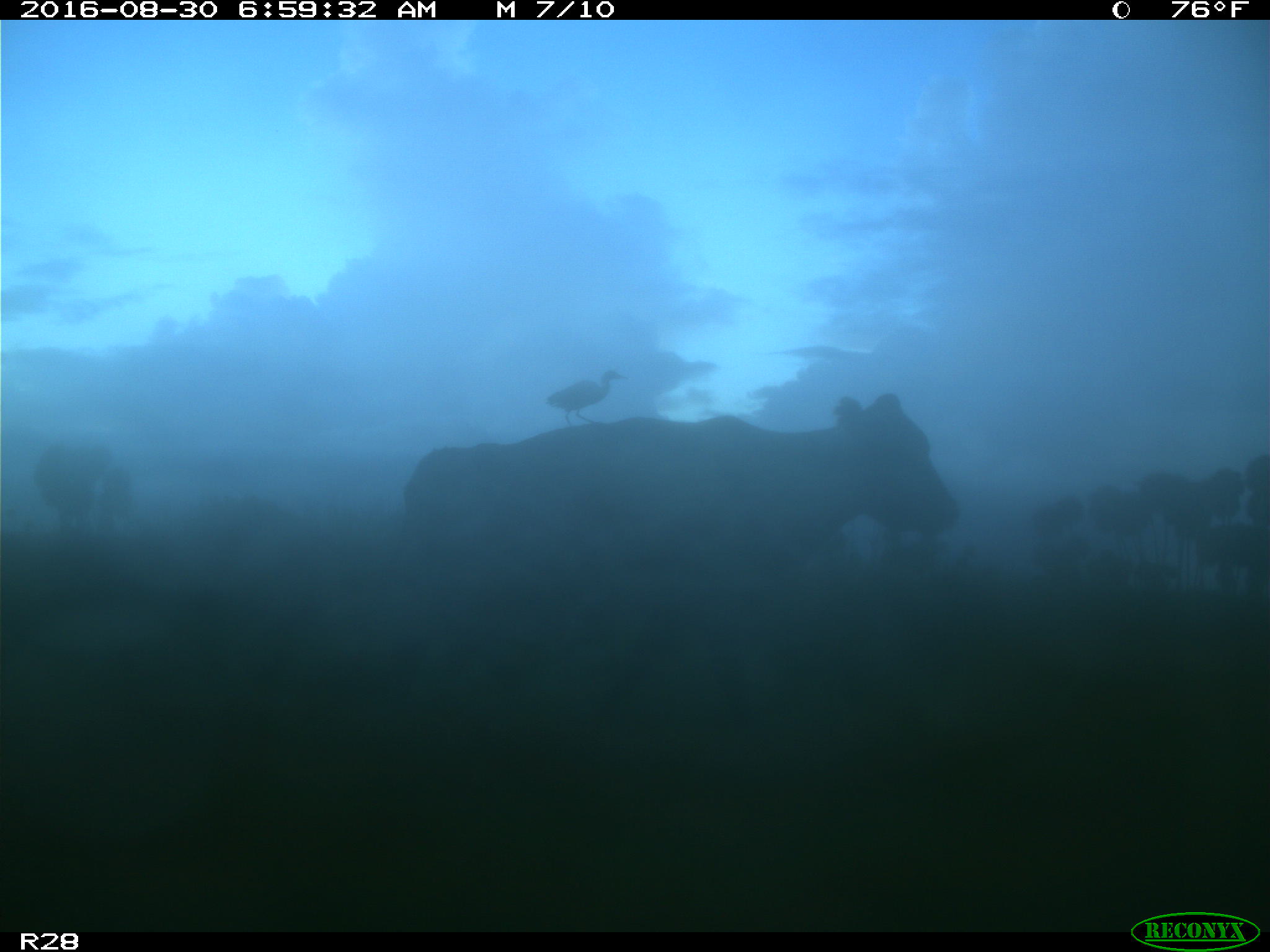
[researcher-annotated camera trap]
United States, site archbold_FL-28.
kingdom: Animalia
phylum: Chordata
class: Mammalia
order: Artiodactyla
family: Bovidae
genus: Bos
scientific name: Bos taurus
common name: domestic cow